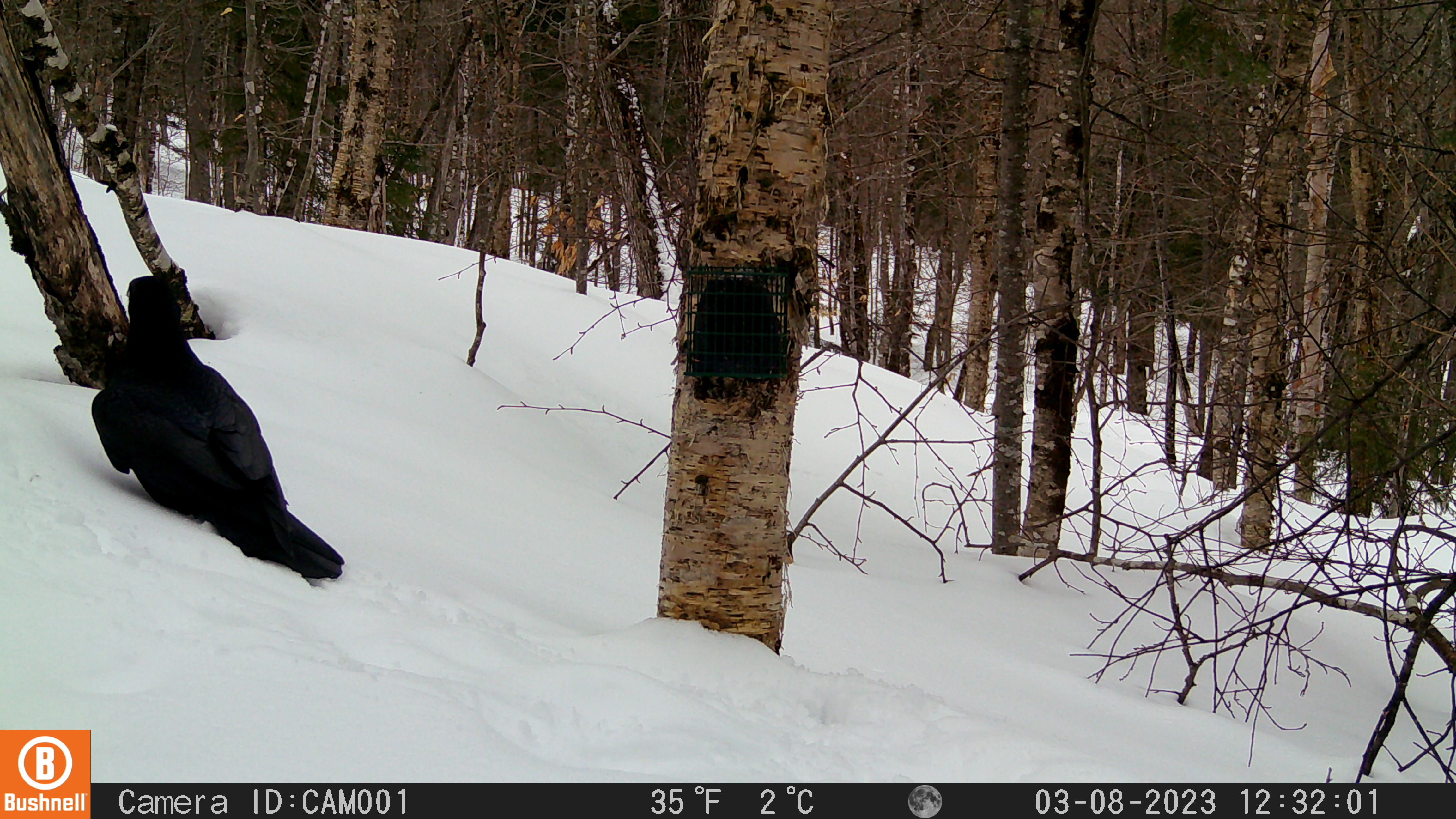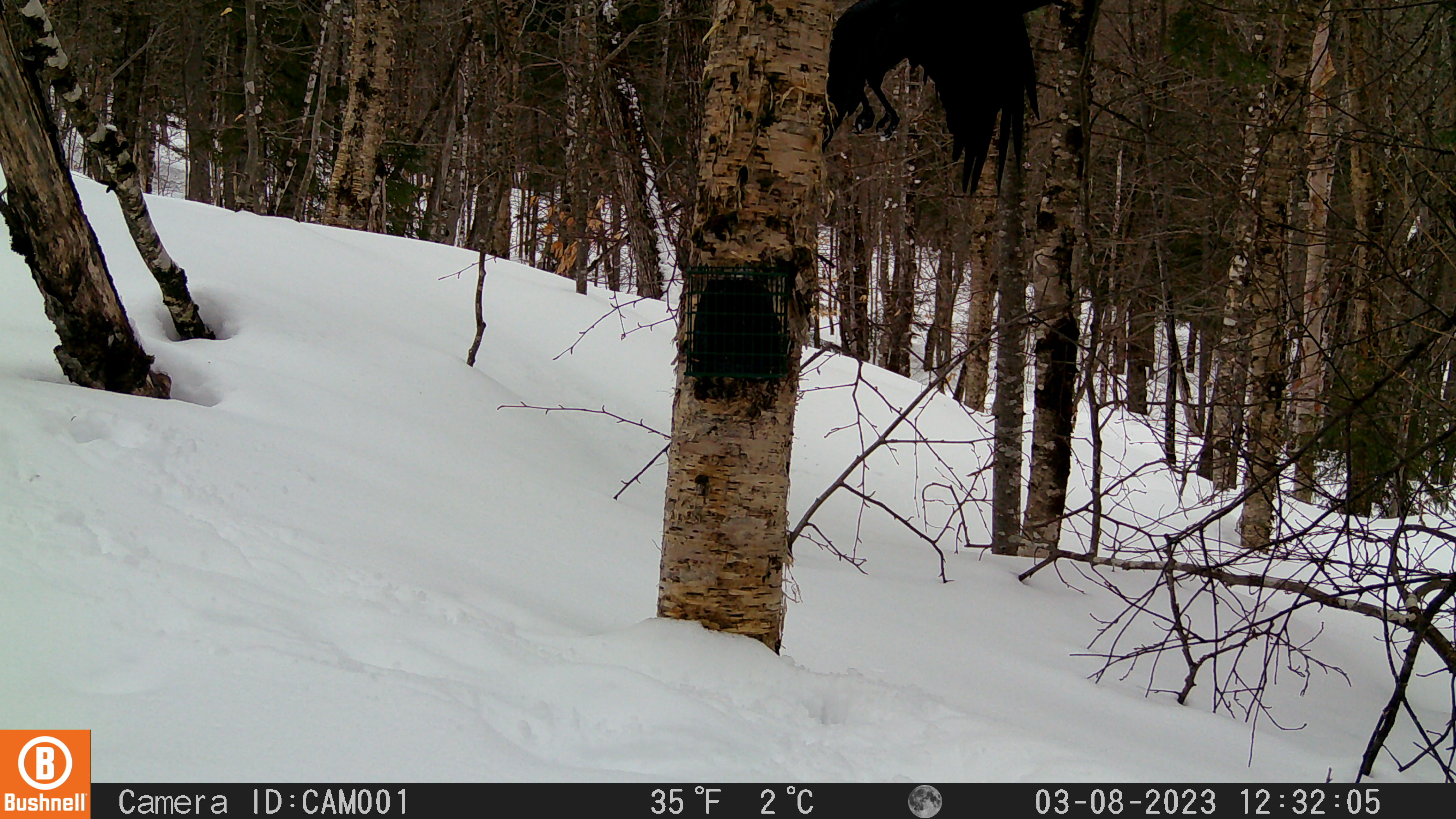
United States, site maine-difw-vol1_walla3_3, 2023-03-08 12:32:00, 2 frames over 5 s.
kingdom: Animalia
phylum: Chordata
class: Aves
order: Passeriformes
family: Corvidae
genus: Corvus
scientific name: Corvus corax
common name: common raven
Common raven (Corvus corax).